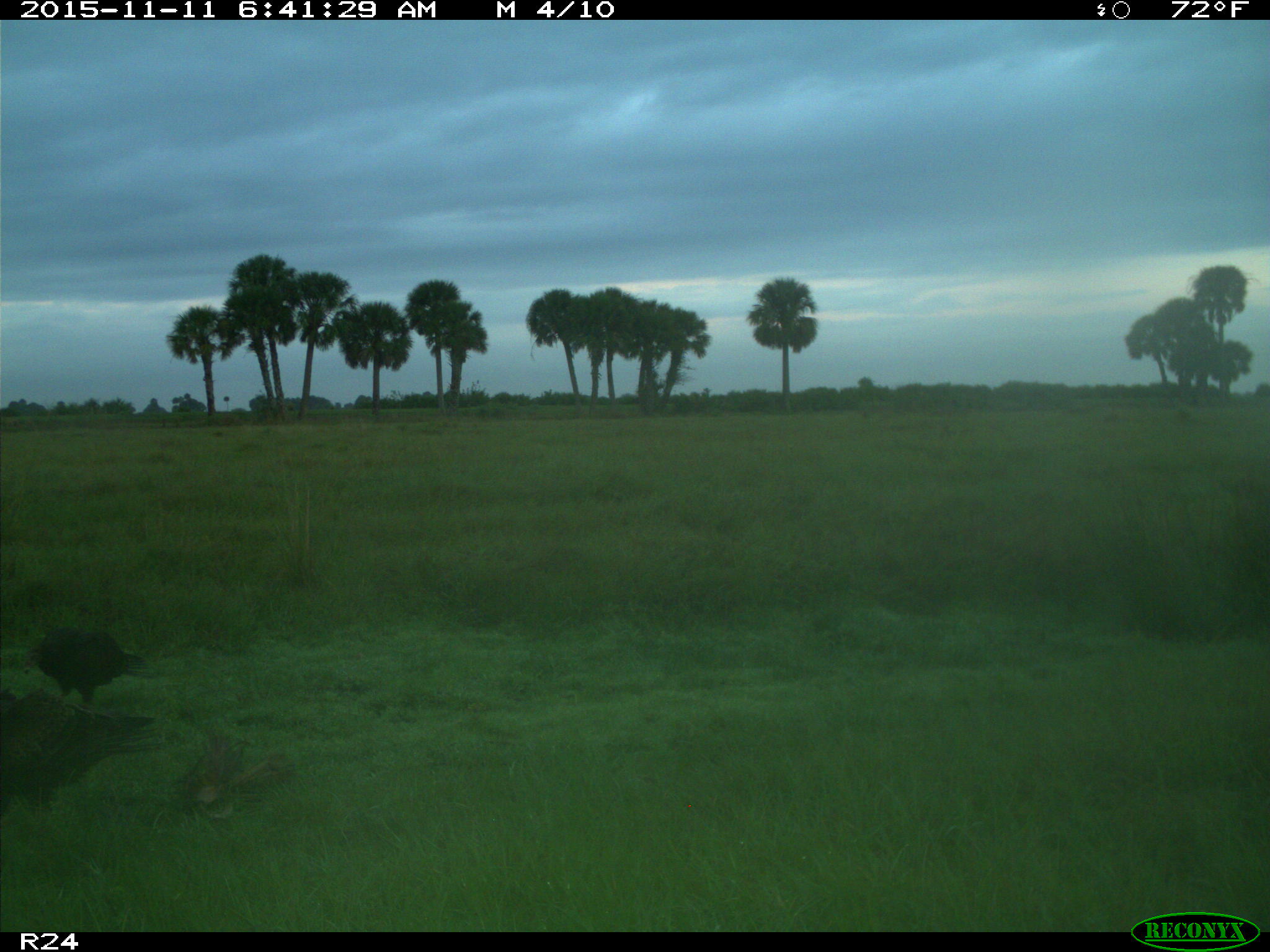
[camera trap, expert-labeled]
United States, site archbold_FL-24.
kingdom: Animalia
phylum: Chordata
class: Aves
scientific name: Aves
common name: birds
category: unidentified bird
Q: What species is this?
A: Unidentified bird (birds) (Aves).